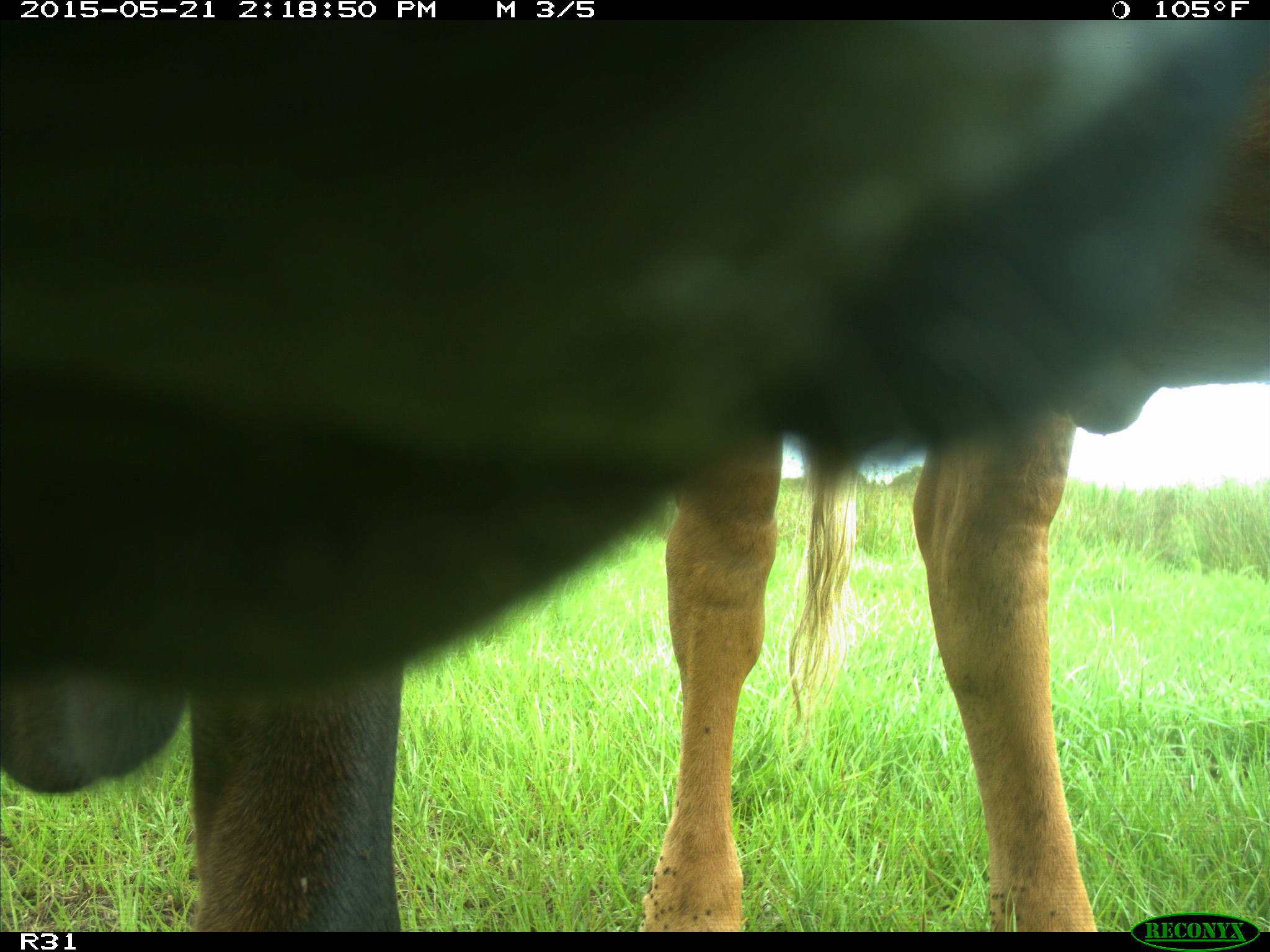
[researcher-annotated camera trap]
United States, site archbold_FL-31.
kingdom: Animalia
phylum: Chordata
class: Mammalia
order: Artiodactyla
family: Bovidae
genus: Bos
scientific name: Bos taurus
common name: domestic cow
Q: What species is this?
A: Bos taurus (domestic cow).